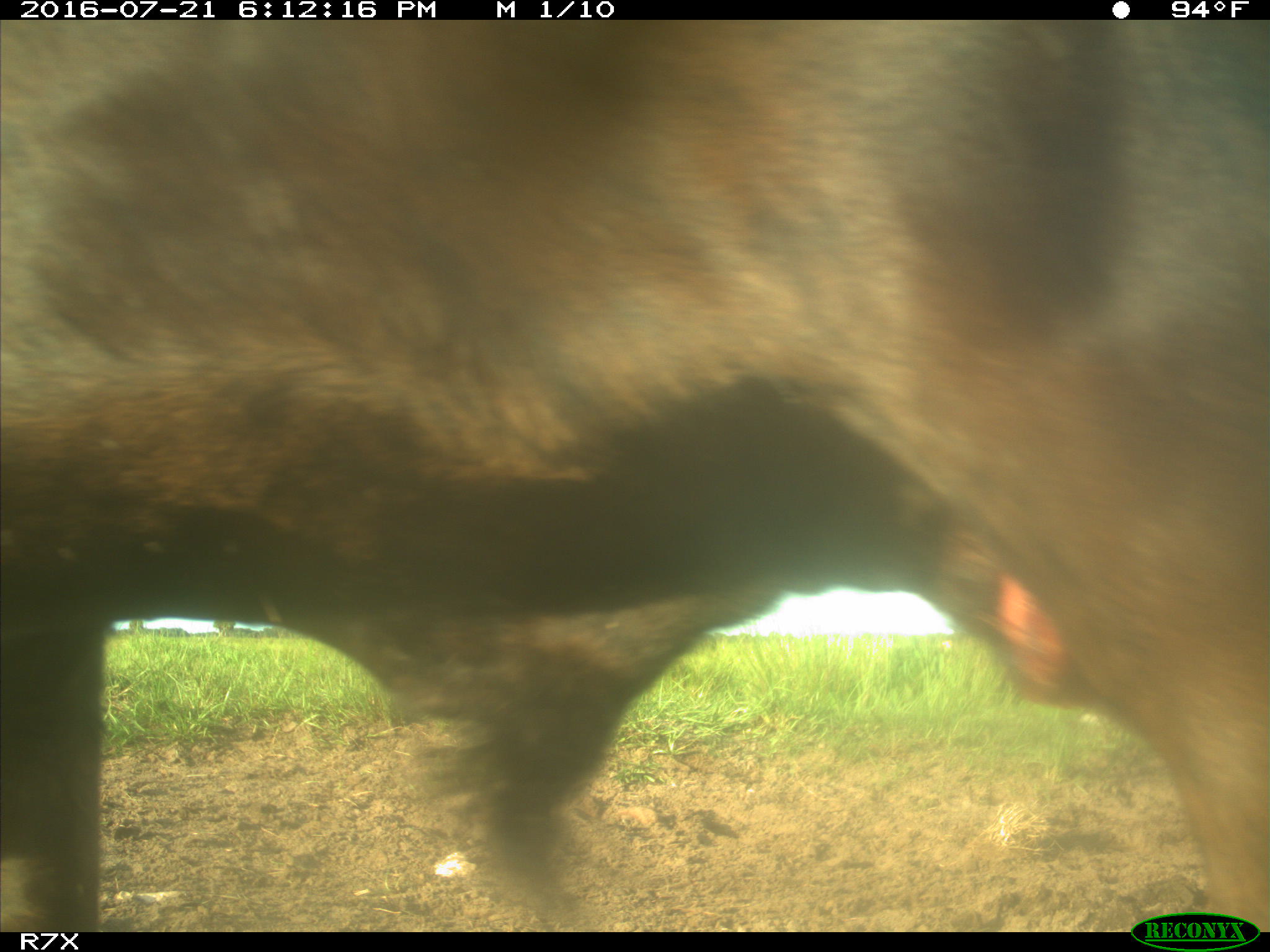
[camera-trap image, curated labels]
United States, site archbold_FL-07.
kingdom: Animalia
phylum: Chordata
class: Mammalia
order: Artiodactyla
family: Bovidae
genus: Bos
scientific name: Bos taurus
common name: domestic cow